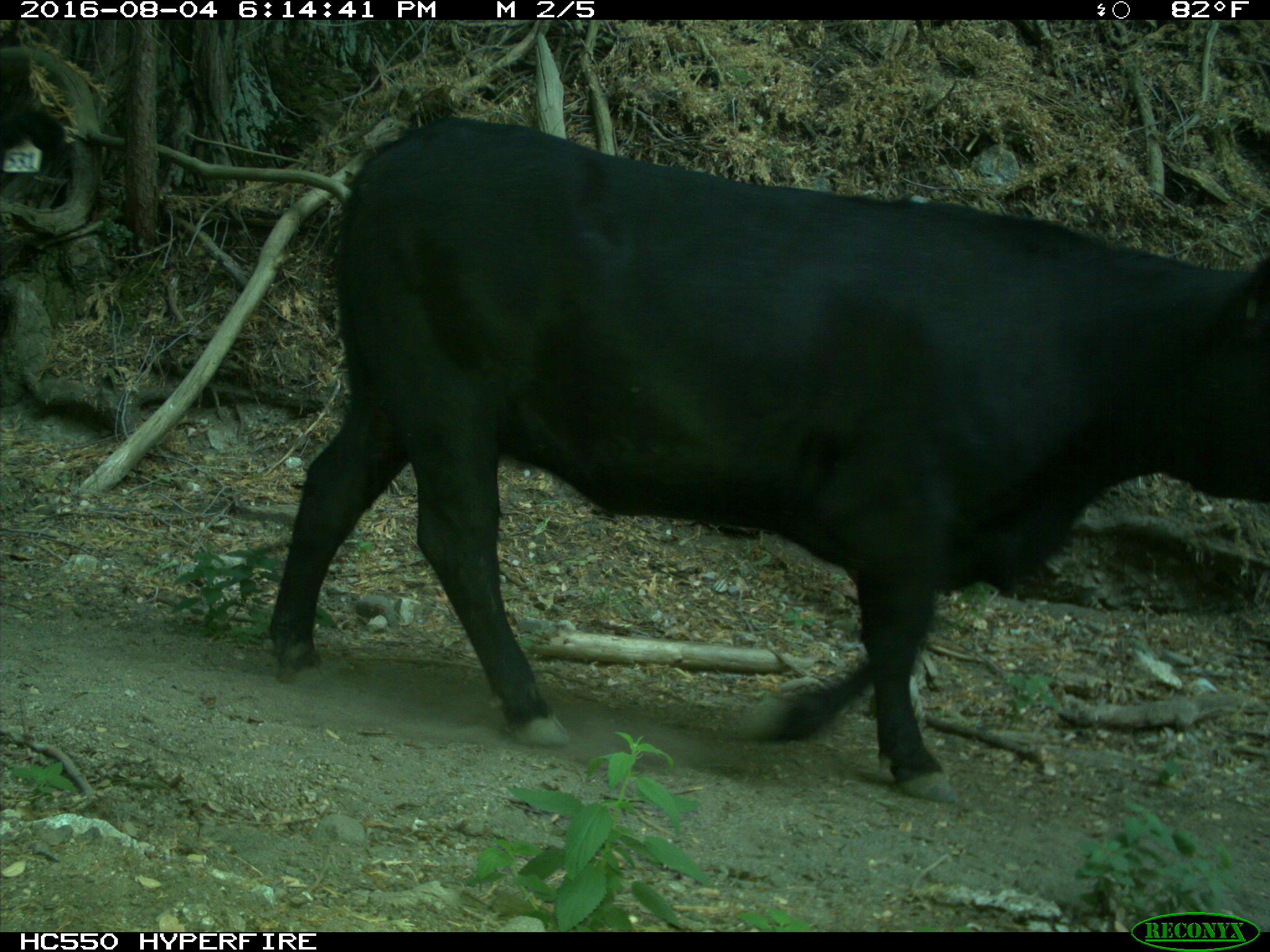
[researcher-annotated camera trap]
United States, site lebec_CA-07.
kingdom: Animalia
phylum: Chordata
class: Mammalia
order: Artiodactyla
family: Bovidae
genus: Bos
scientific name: Bos taurus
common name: domestic cow